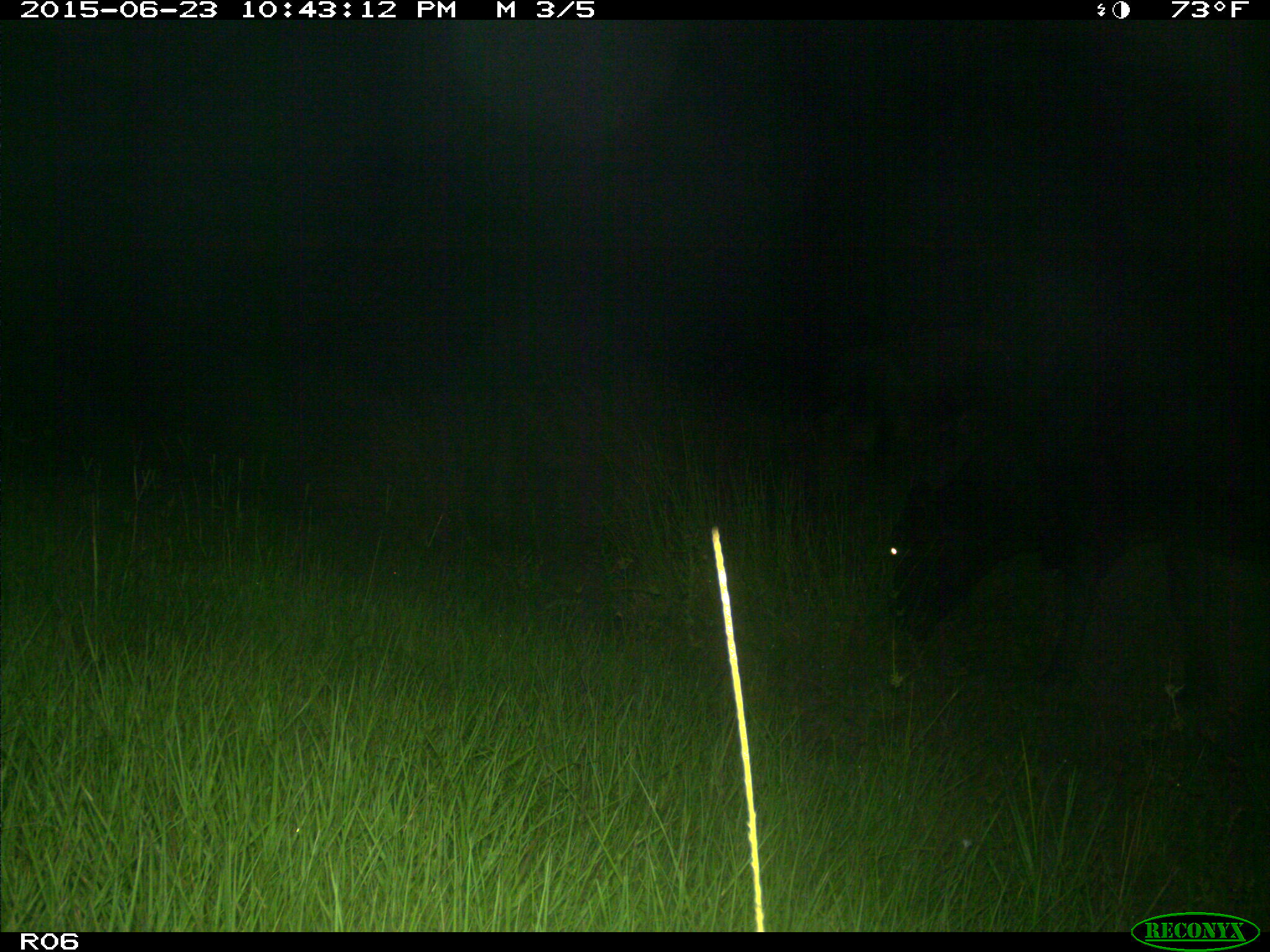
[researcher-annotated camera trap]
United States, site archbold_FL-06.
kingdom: Animalia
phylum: Chordata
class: Mammalia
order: Artiodactyla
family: Bovidae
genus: Bos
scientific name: Bos taurus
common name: domestic cow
Bos taurus (domestic cow).